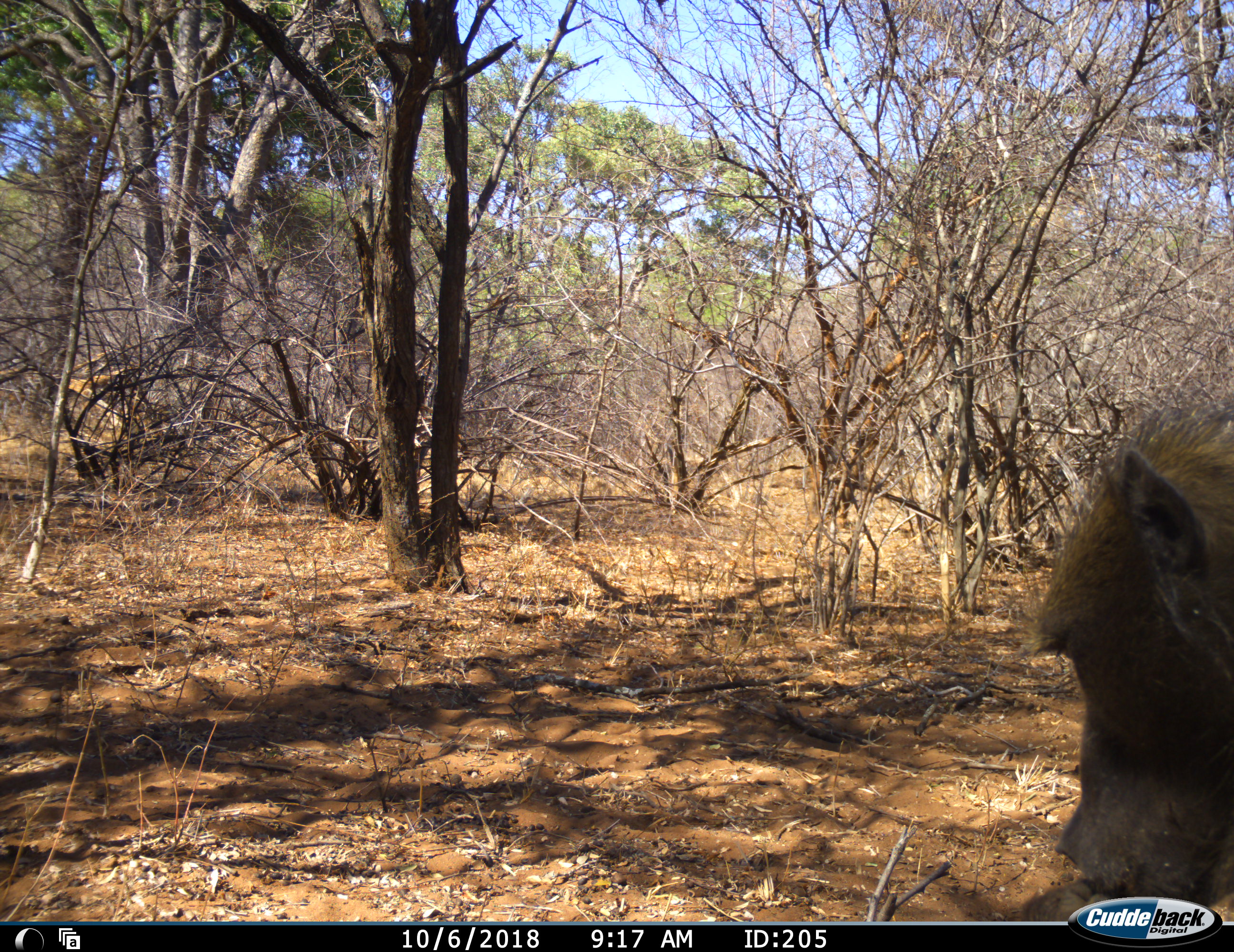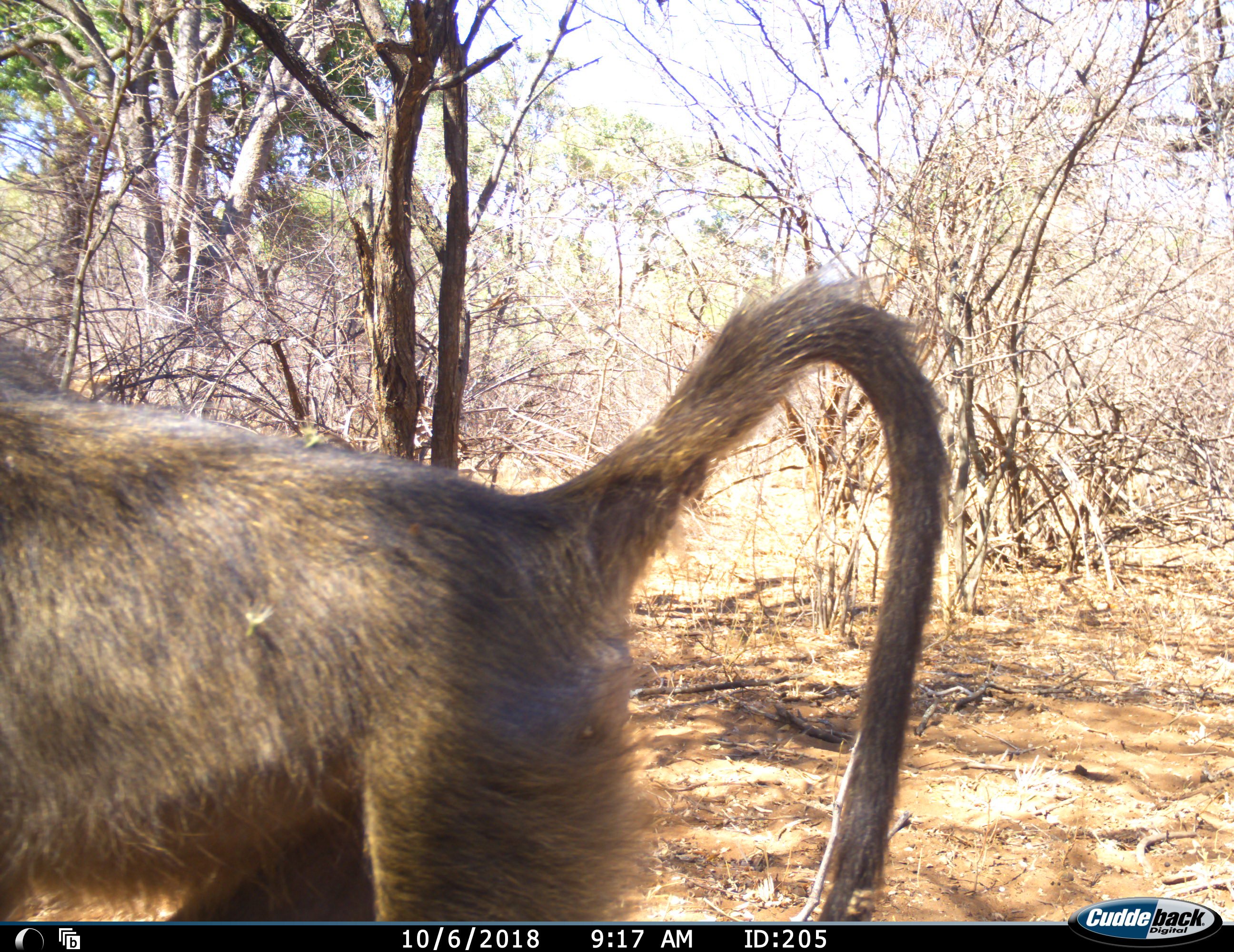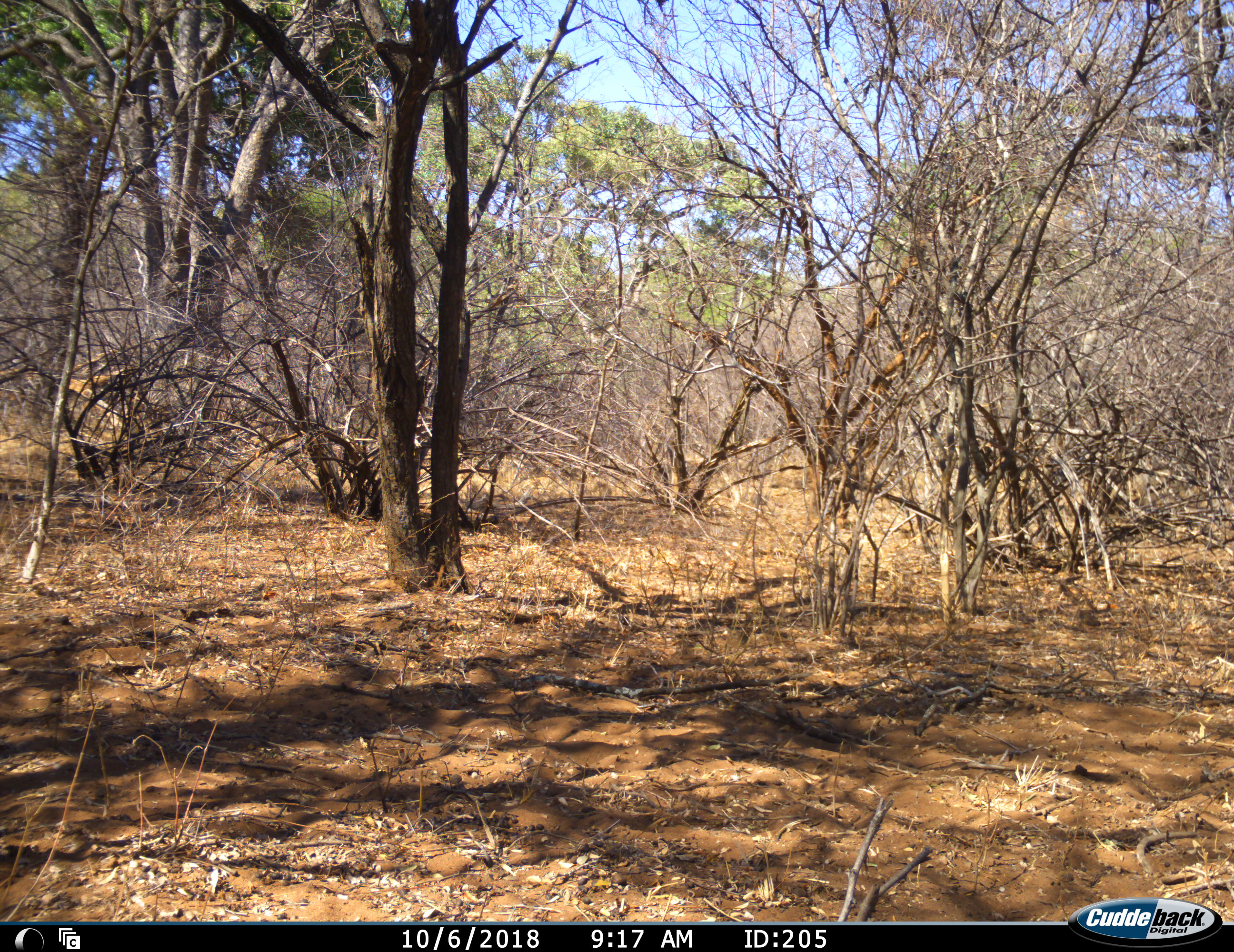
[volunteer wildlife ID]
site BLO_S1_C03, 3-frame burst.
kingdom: Animalia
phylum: Chordata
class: Mammalia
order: Primates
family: Cercopithecidae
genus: Papio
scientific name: Papio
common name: baboon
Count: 1.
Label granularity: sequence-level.